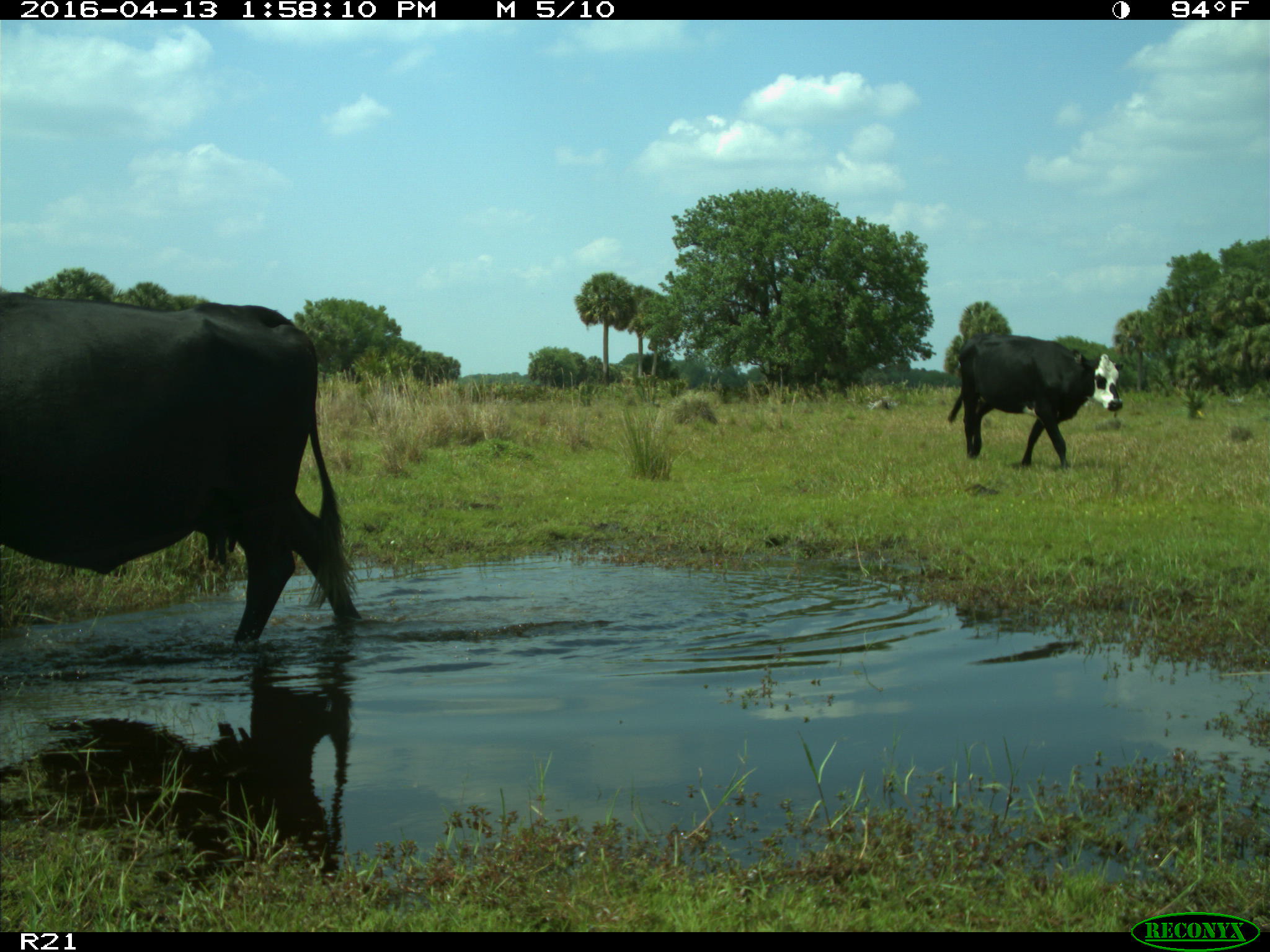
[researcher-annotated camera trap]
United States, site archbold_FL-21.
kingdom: Animalia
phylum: Chordata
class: Mammalia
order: Artiodactyla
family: Bovidae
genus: Bos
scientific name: Bos taurus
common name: domestic cow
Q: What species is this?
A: Bos taurus (domestic cow).